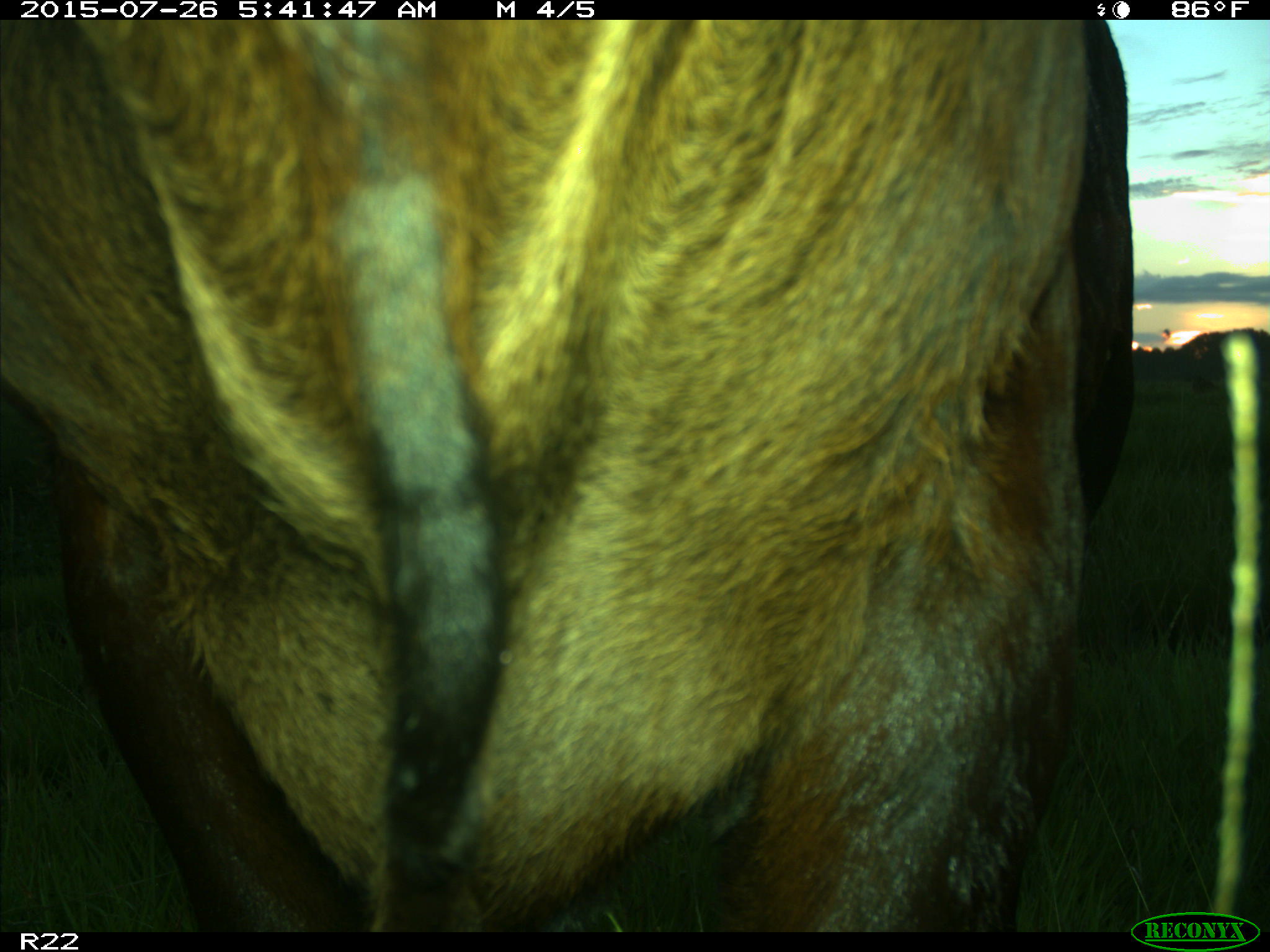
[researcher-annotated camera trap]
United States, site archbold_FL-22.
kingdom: Animalia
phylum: Chordata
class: Mammalia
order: Artiodactyla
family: Bovidae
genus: Bos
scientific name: Bos taurus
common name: domestic cow